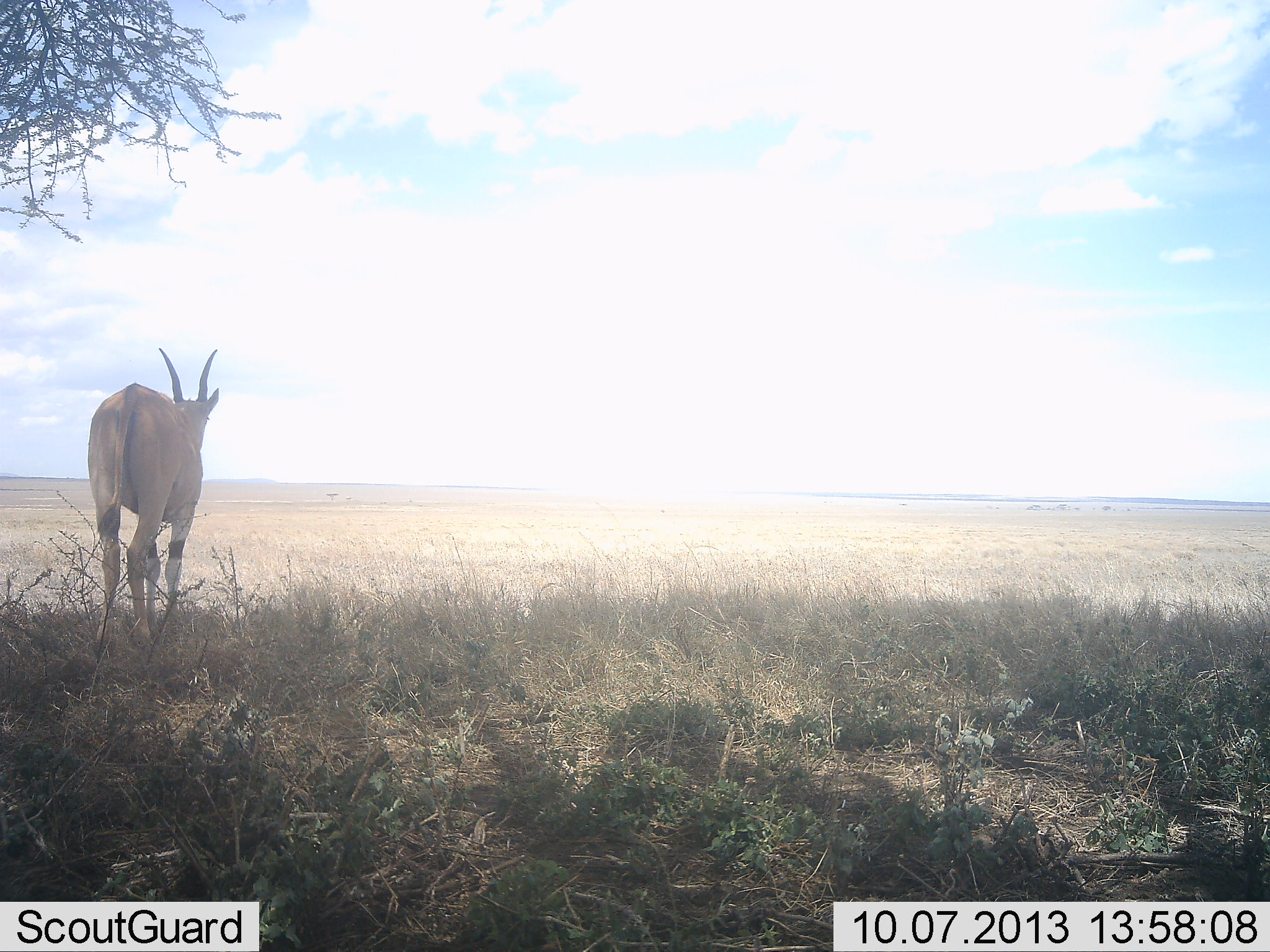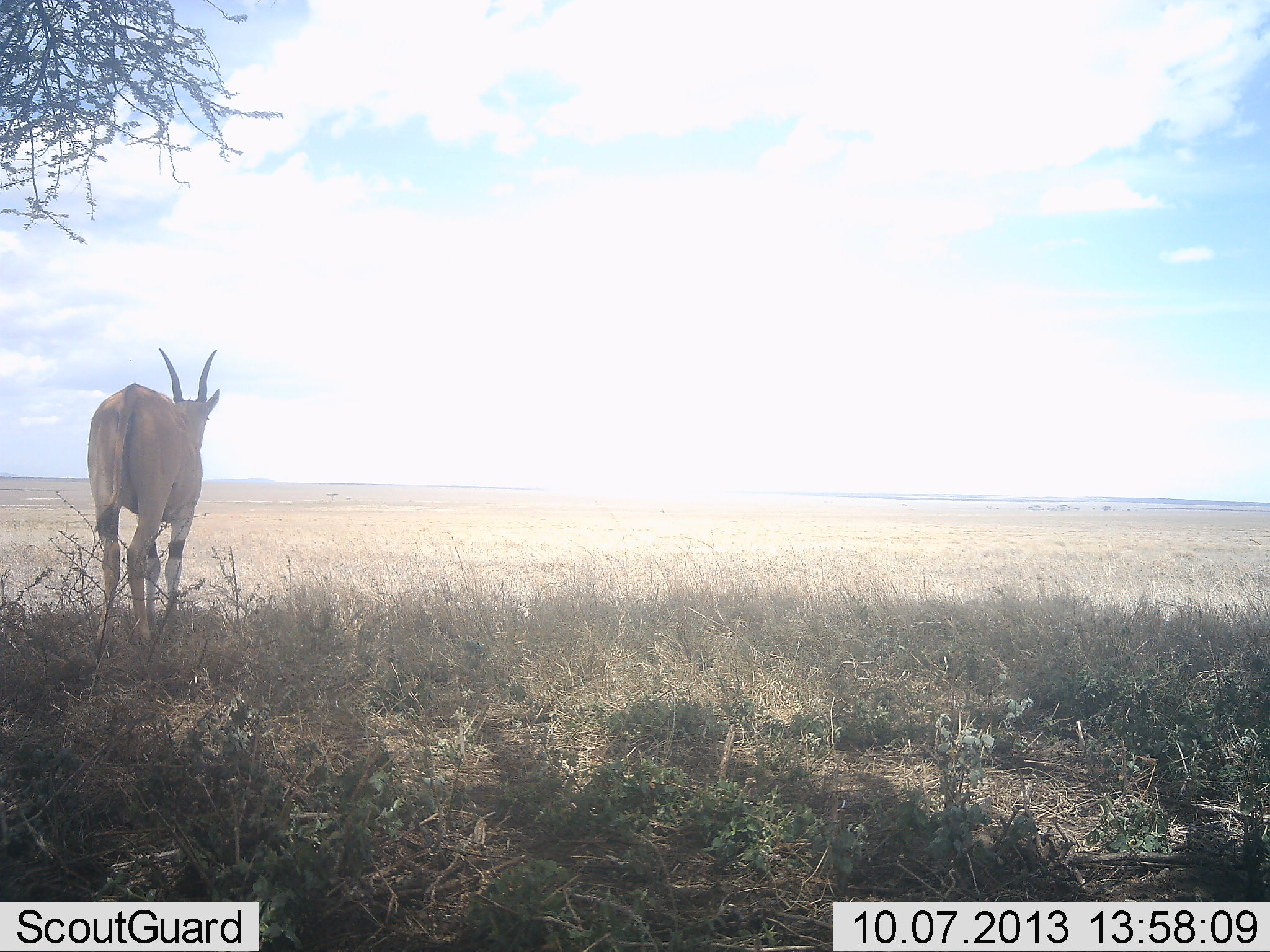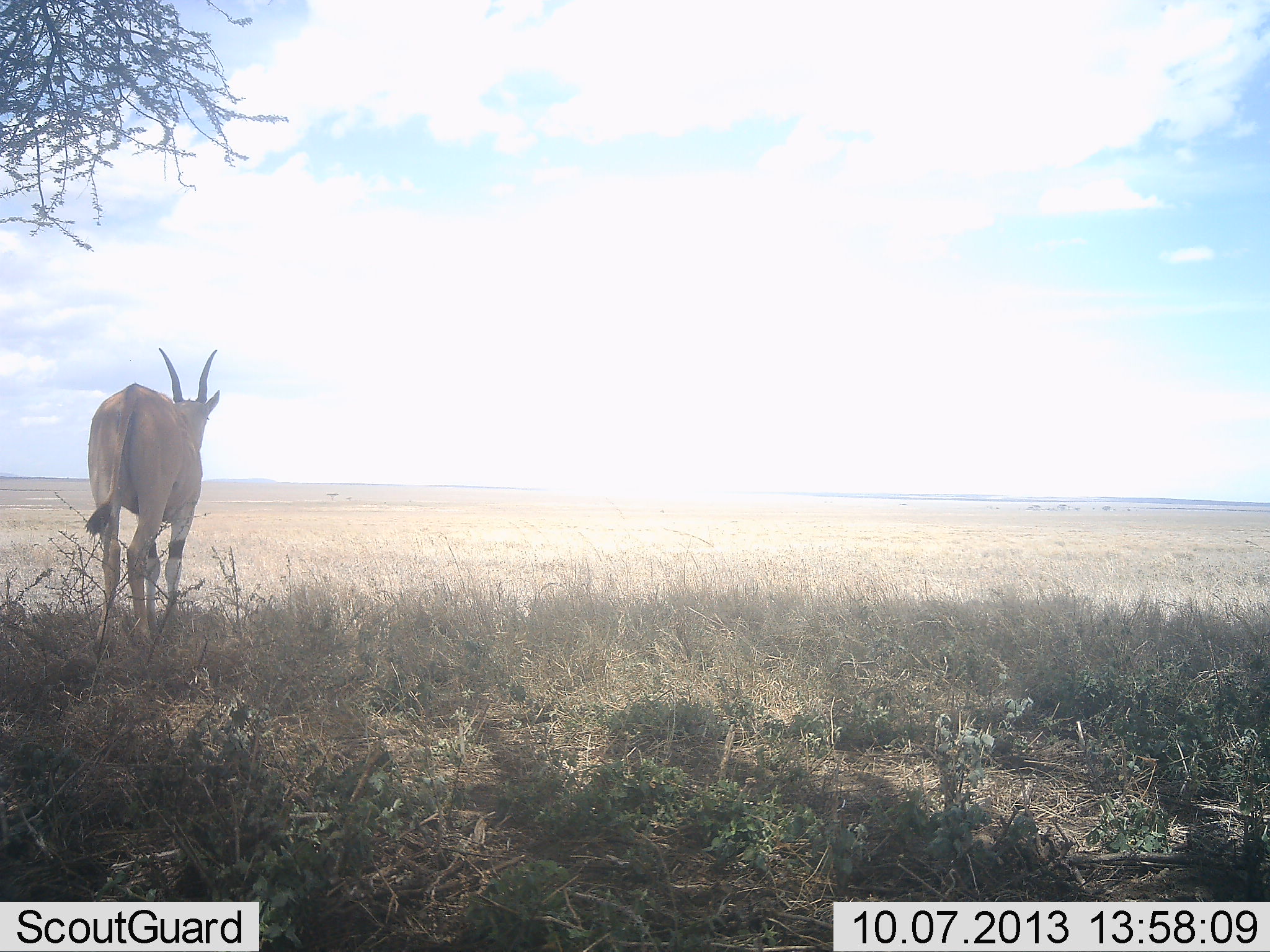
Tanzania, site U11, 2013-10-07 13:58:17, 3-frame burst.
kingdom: Animalia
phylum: Chordata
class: Mammalia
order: Artiodactyla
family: Bovidae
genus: Tragelaphus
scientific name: Tragelaphus oryx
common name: eland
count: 1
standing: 100%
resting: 0%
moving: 0%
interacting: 0%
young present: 0%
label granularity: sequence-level